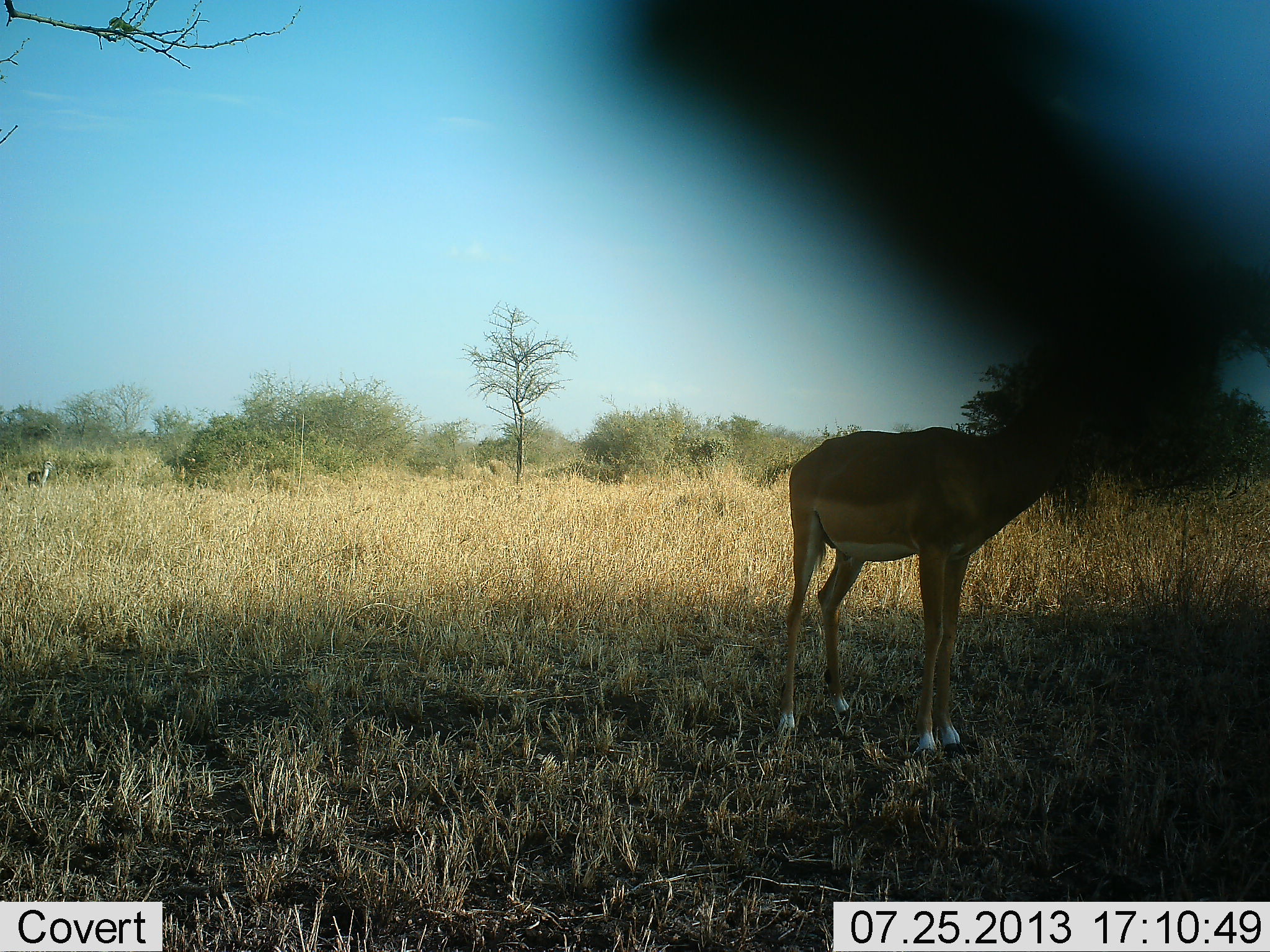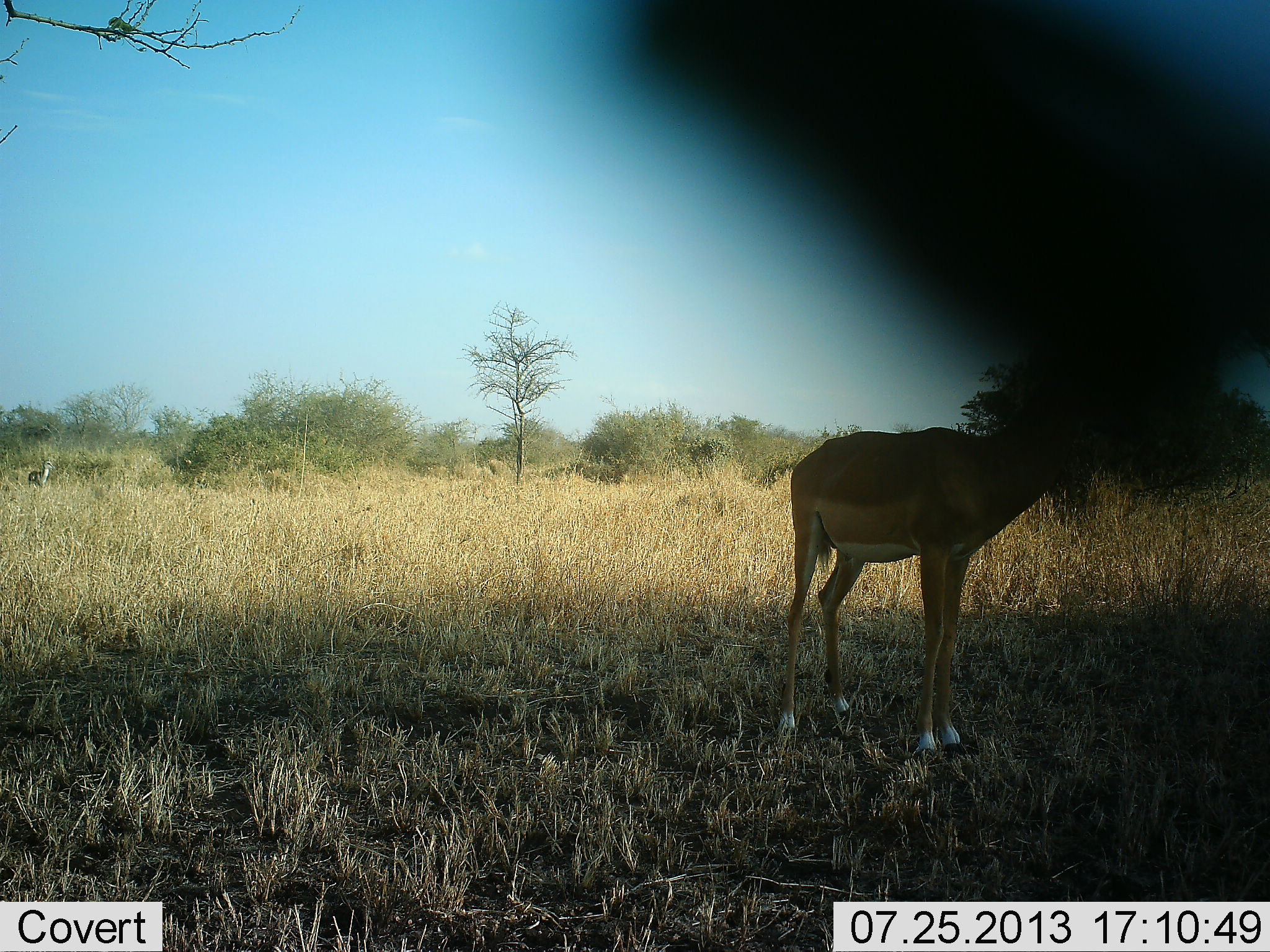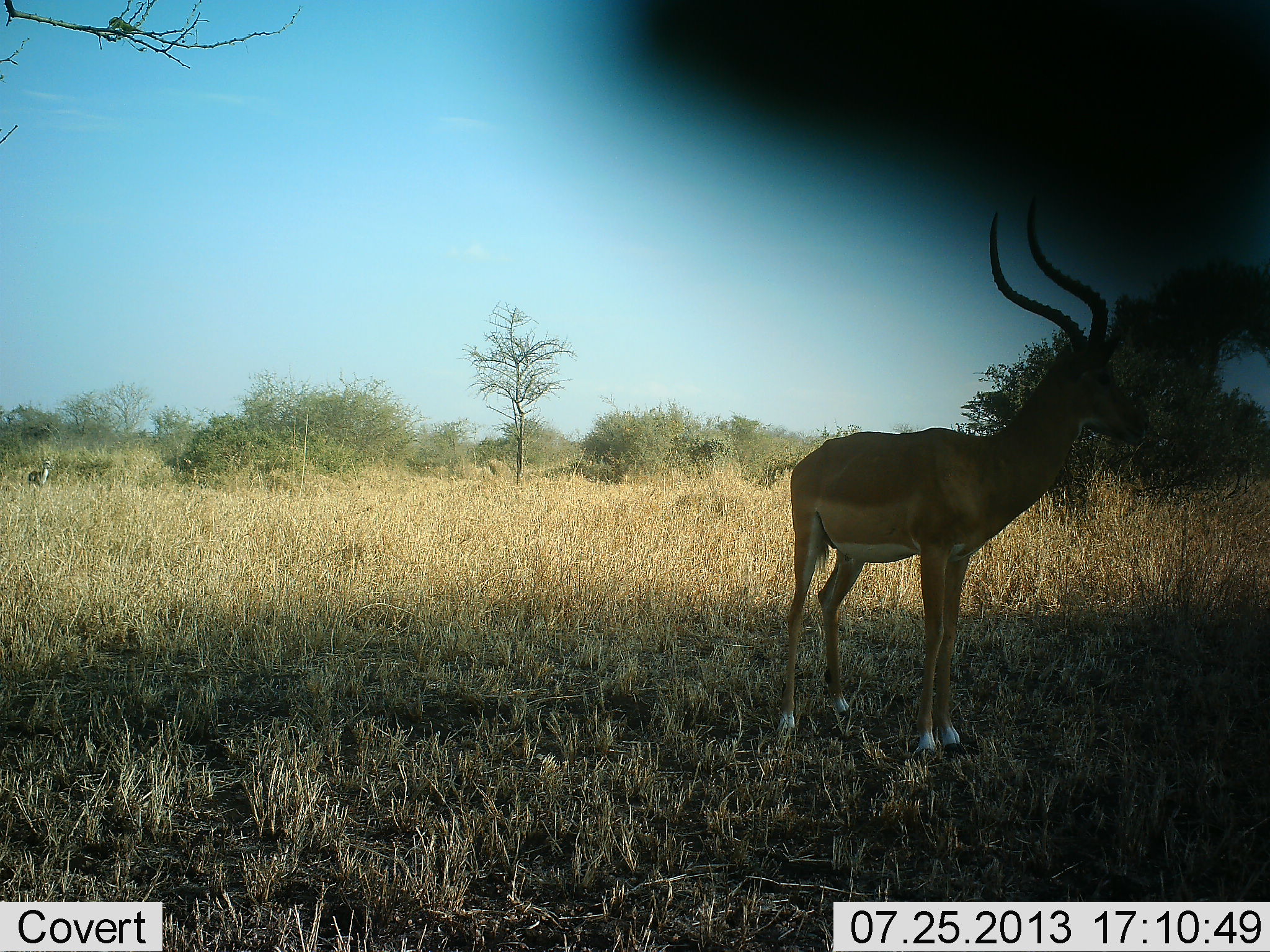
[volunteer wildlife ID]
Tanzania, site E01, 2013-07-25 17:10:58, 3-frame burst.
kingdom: Animalia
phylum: Chordata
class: Mammalia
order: Artiodactyla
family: Bovidae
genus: Aepyceros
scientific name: Aepyceros melampus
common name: impala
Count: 1.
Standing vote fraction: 100%.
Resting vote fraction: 0%.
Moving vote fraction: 0%.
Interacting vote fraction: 0%.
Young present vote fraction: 0%.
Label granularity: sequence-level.